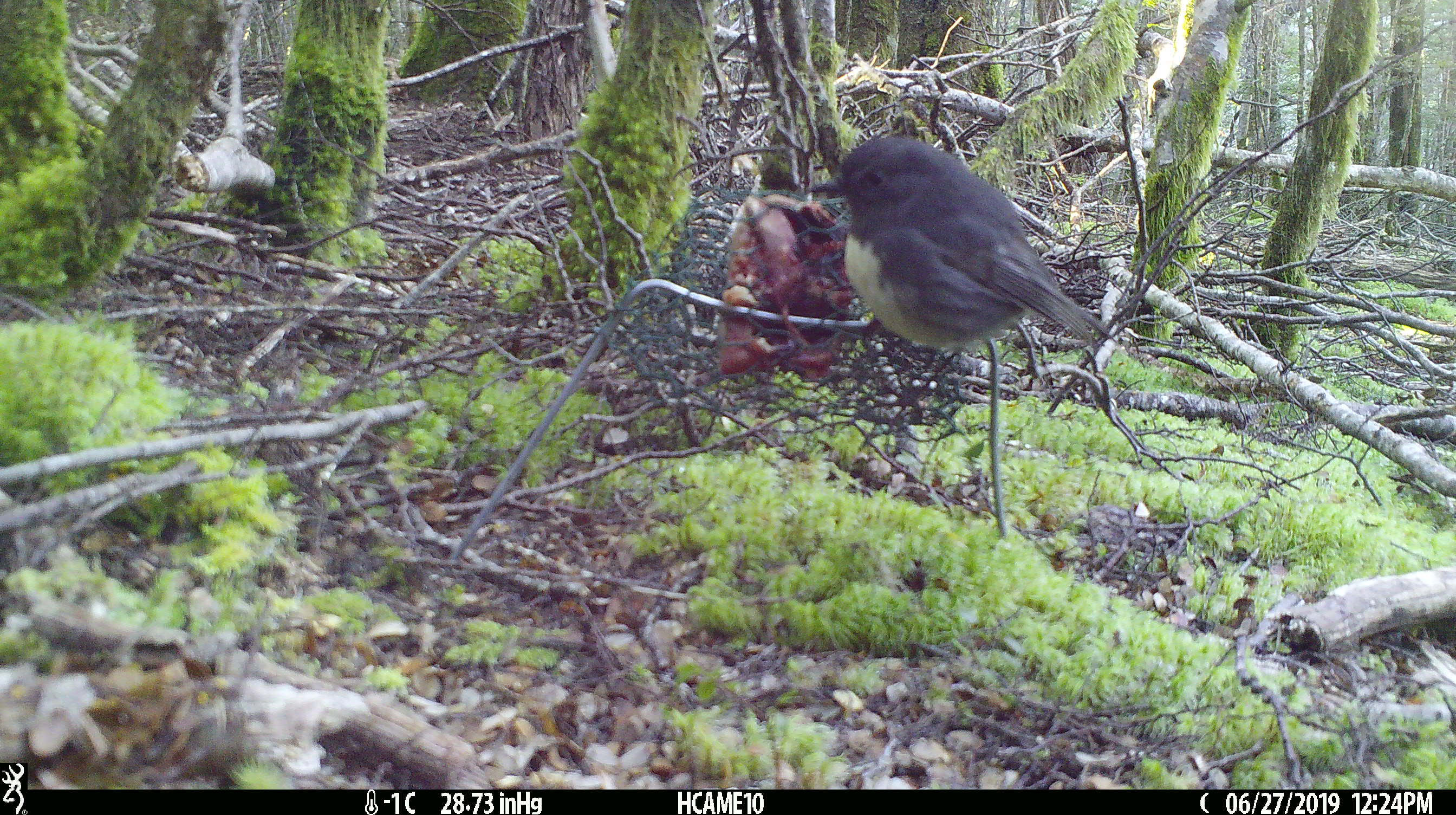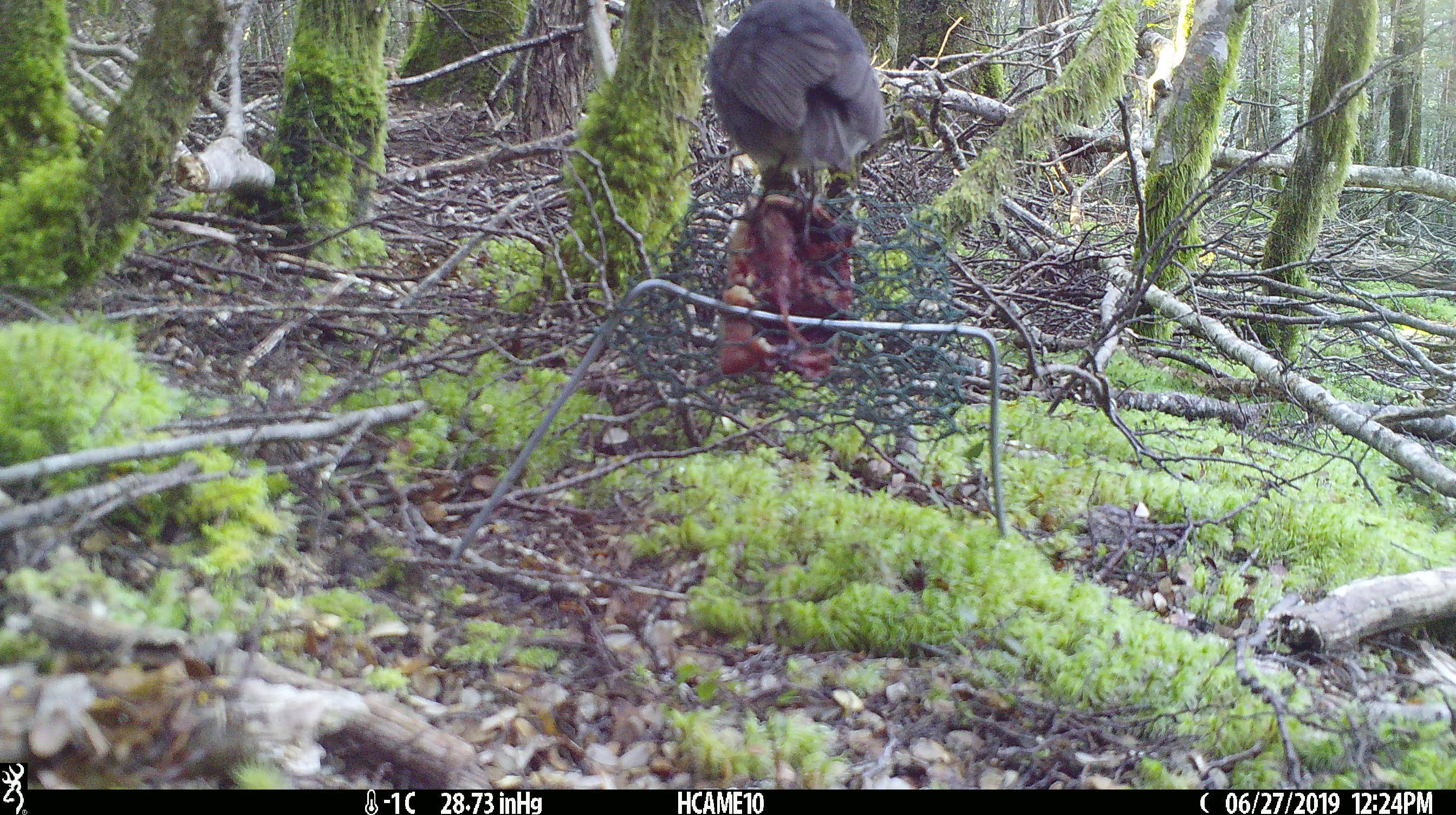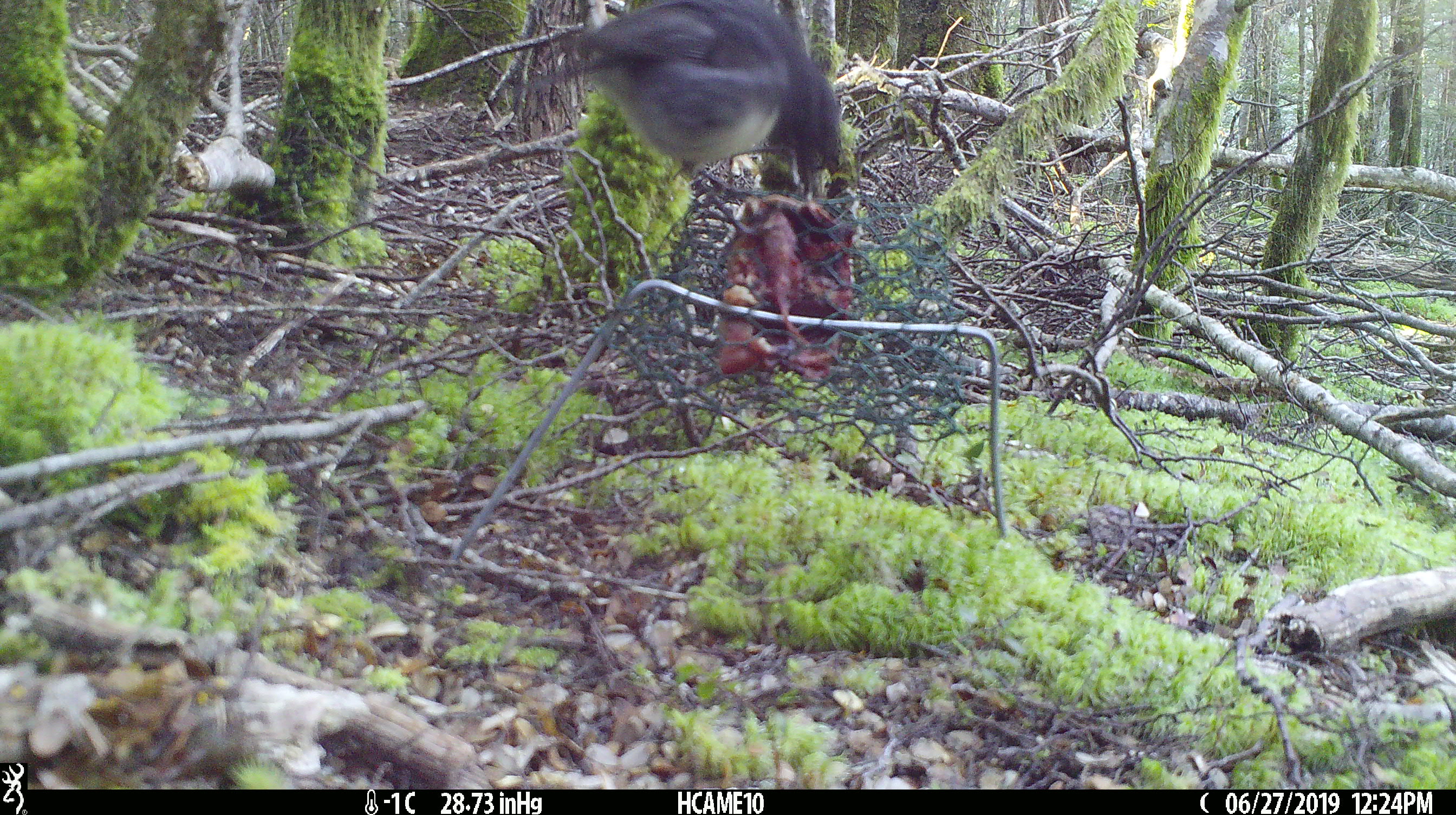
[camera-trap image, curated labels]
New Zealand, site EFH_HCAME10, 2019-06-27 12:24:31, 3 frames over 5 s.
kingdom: Animalia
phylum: Chordata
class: Aves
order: Passeriformes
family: Petroicidae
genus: Petroica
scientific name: Petroica australis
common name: new zealand robin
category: robin